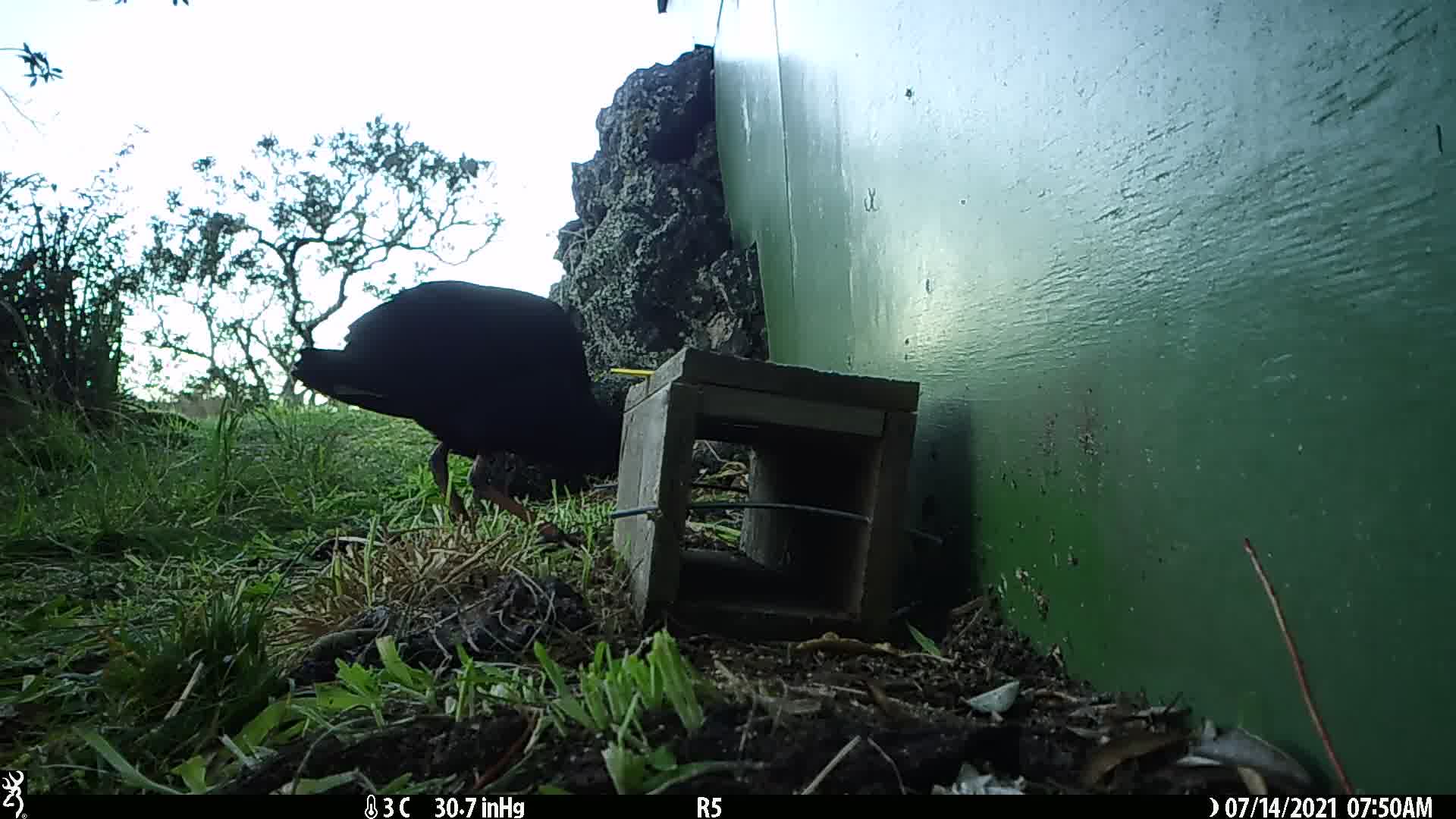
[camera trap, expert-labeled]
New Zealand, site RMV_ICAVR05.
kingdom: Animalia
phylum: Chordata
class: Aves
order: Gruiformes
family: Rallidae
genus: Porphyrio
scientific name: Porphyrio melanotus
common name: australasian swamphen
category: pukeko